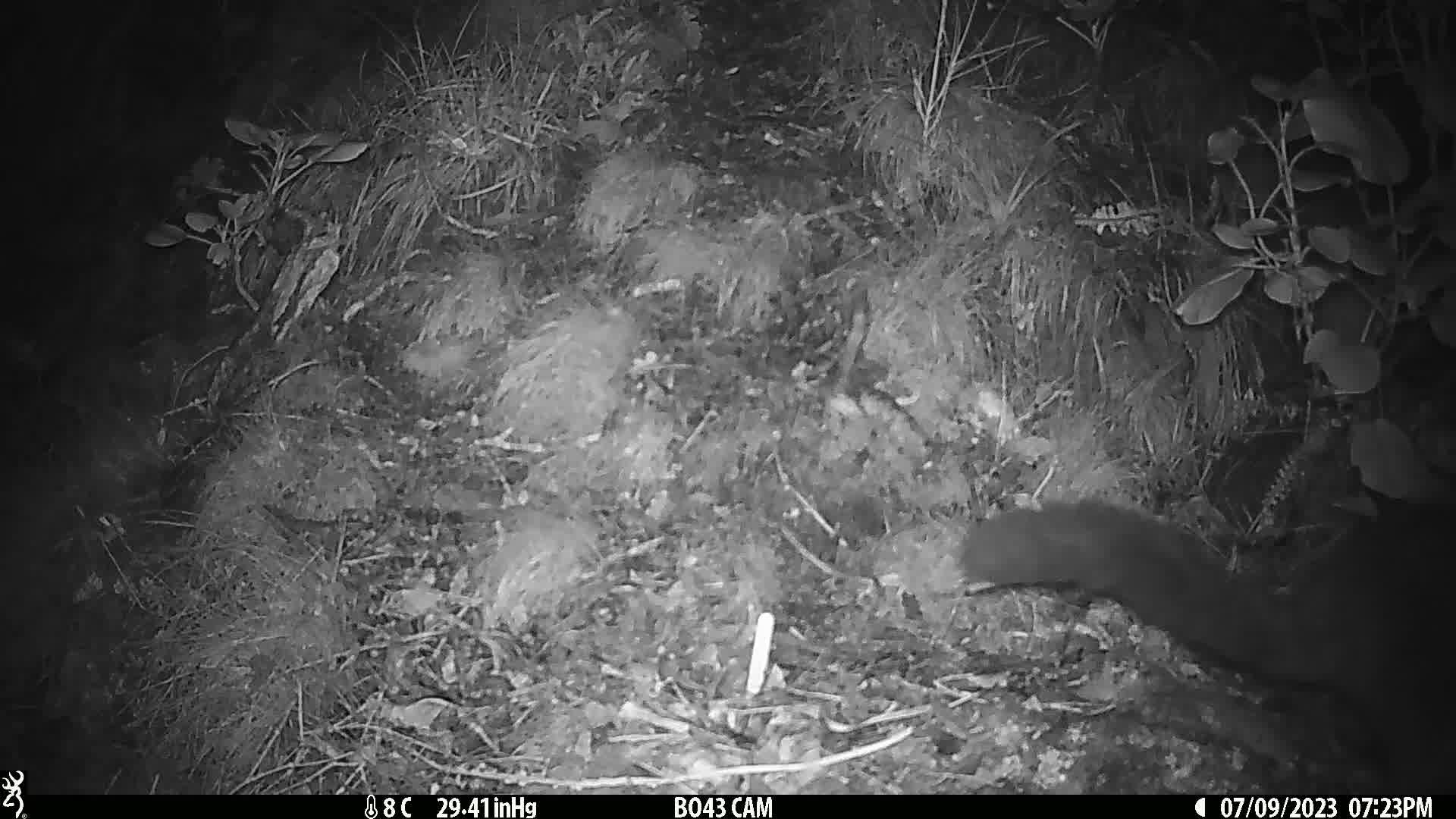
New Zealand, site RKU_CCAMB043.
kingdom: Animalia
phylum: Chordata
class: Mammalia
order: Diprotodontia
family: Phalangeridae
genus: Trichosurus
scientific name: Trichosurus vulpecula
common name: common brushtail possum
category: possum